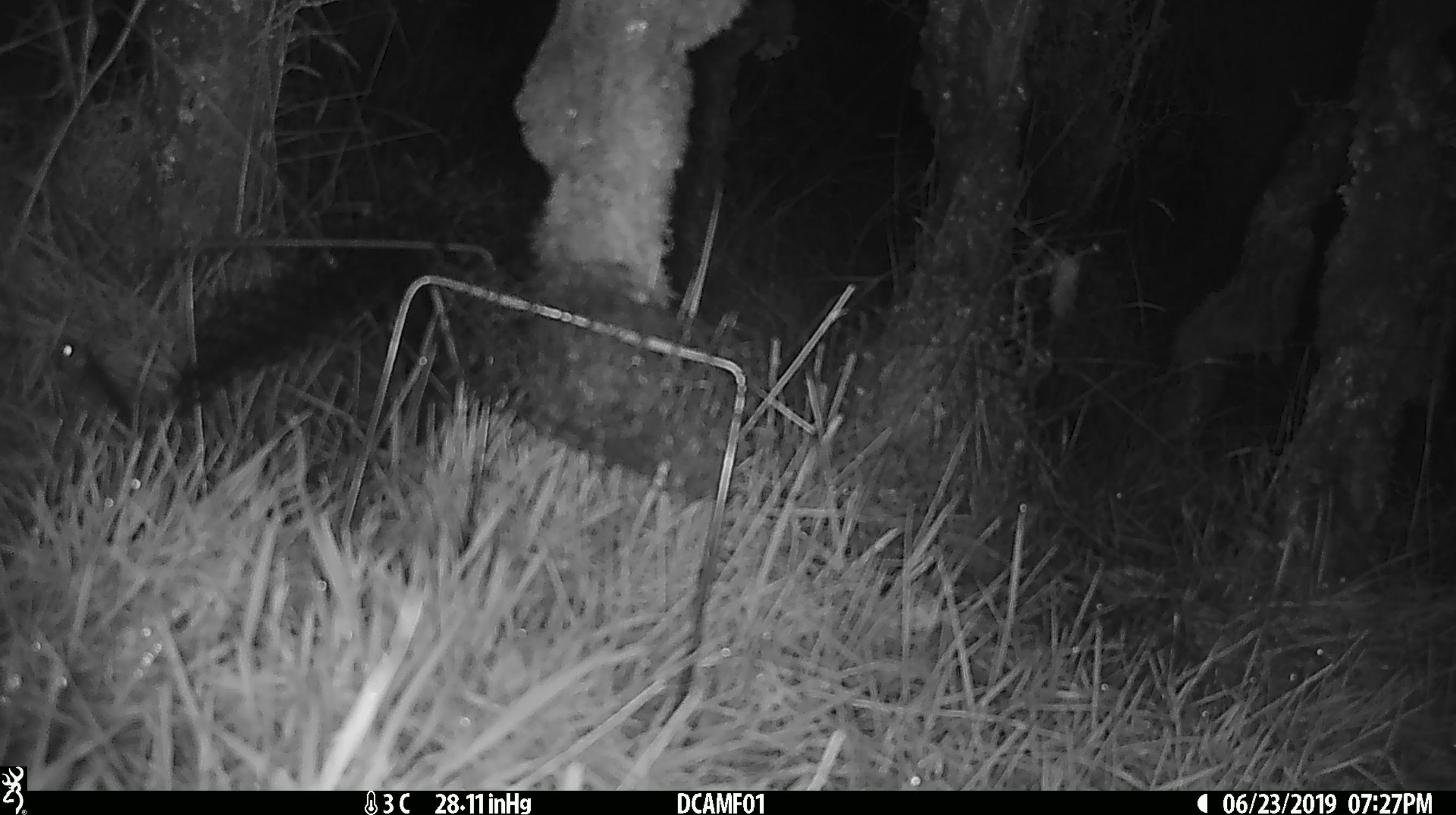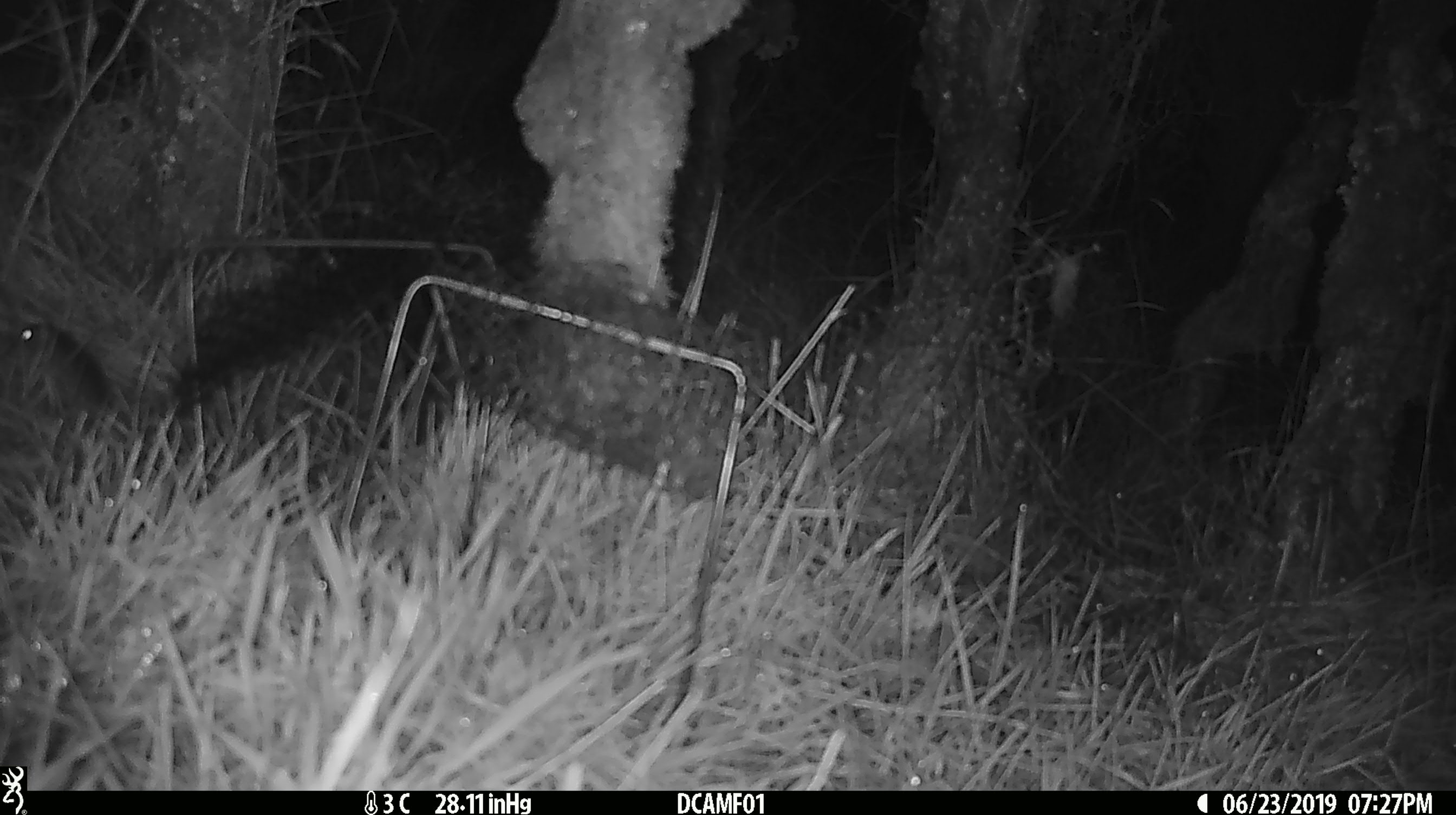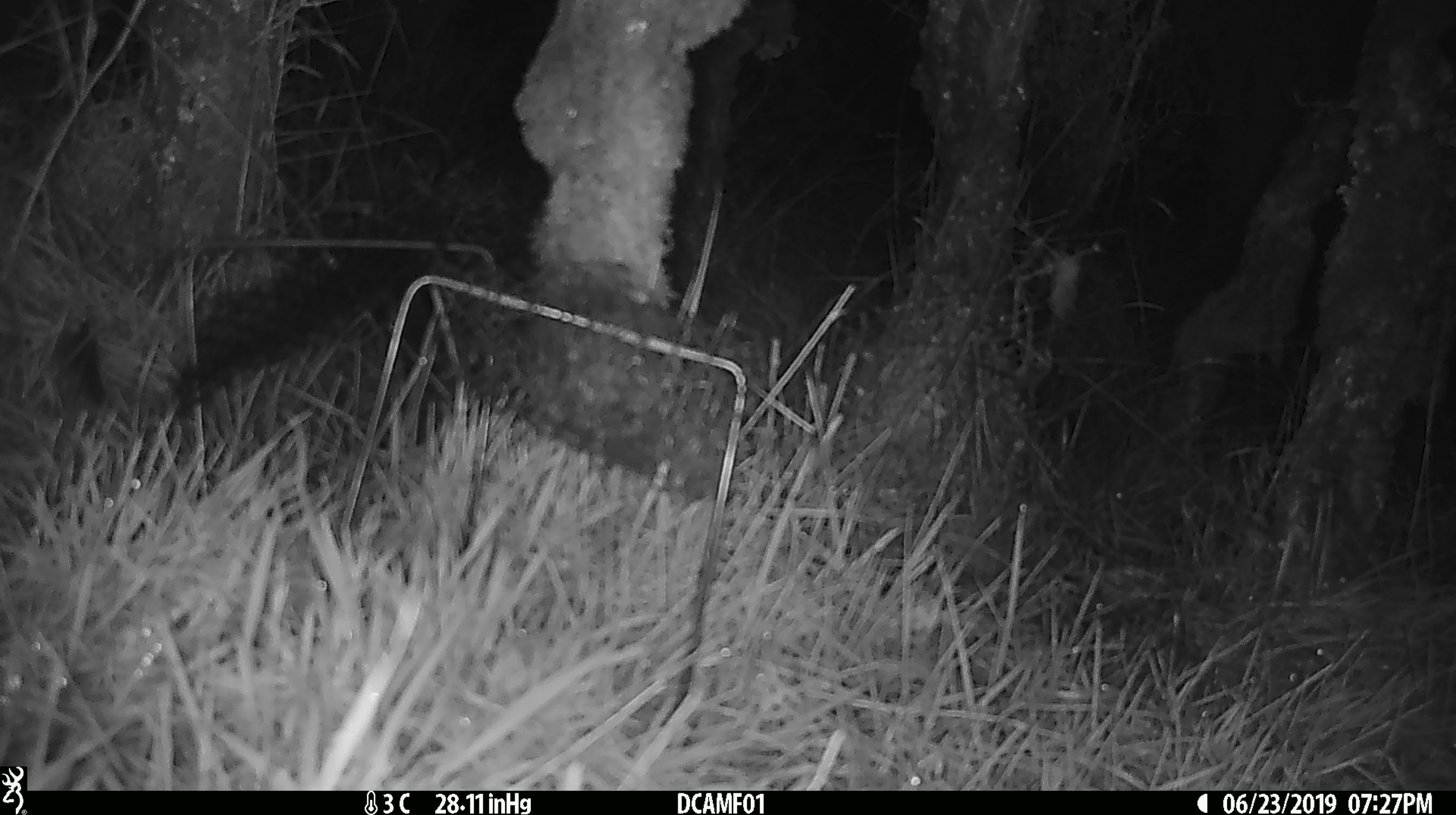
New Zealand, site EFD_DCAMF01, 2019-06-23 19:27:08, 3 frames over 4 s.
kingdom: Animalia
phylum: Chordata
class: Mammalia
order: Rodentia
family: Muridae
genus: Mus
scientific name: Mus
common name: mouse